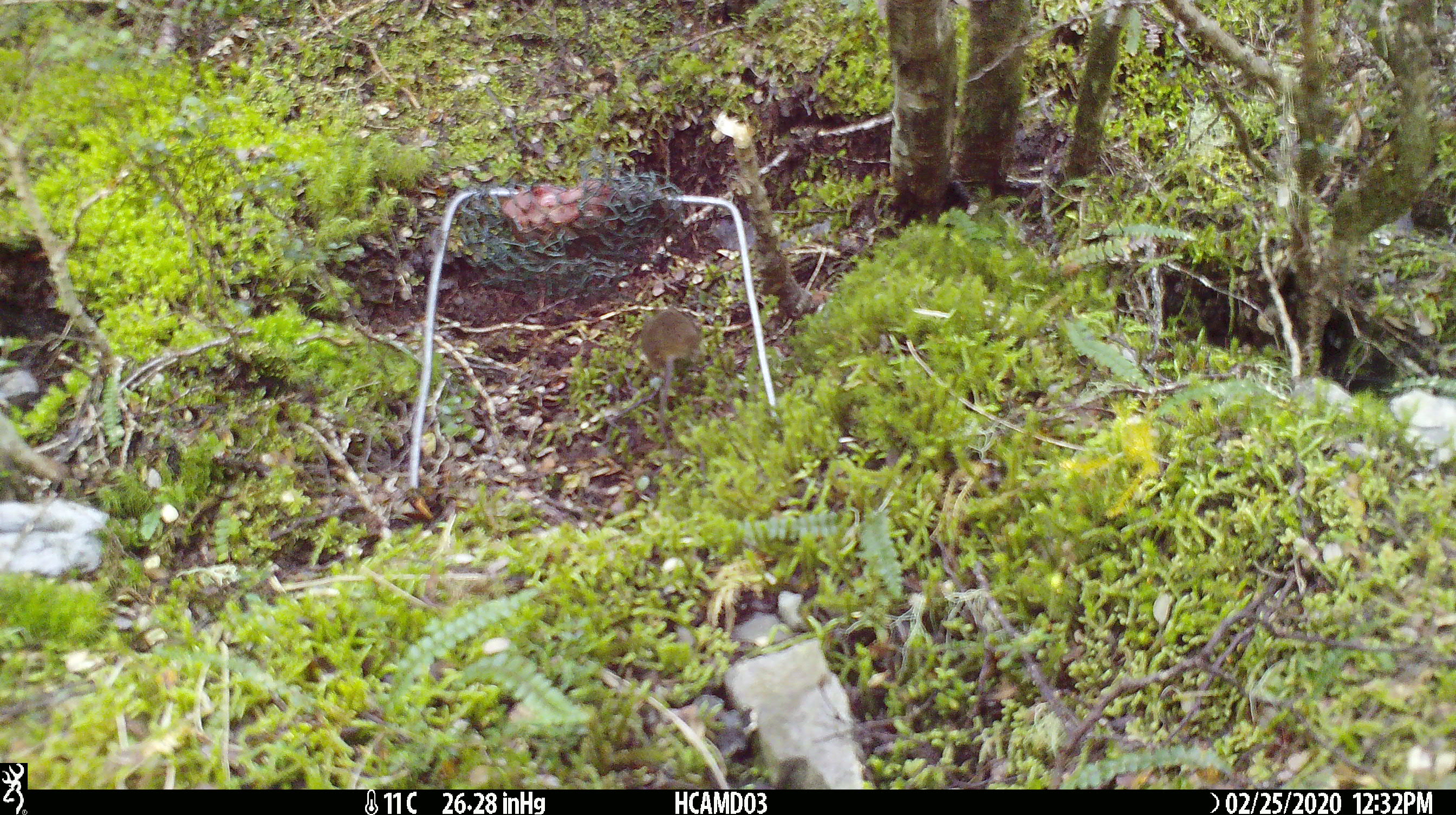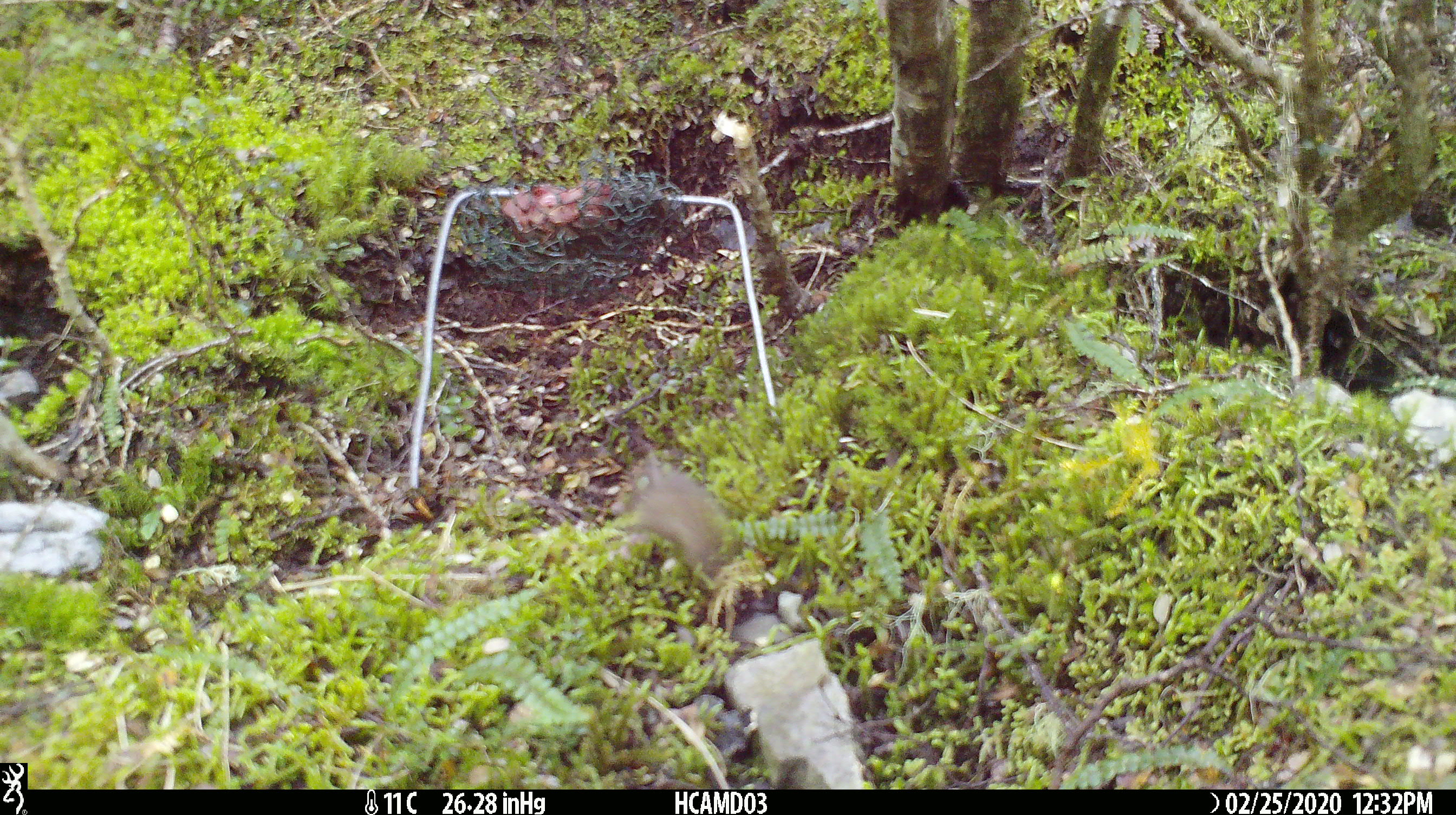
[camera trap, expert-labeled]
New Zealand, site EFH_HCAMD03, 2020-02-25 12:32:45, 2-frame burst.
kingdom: Animalia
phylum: Chordata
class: Mammalia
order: Rodentia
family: Muridae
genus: Mus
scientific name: Mus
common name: mouse